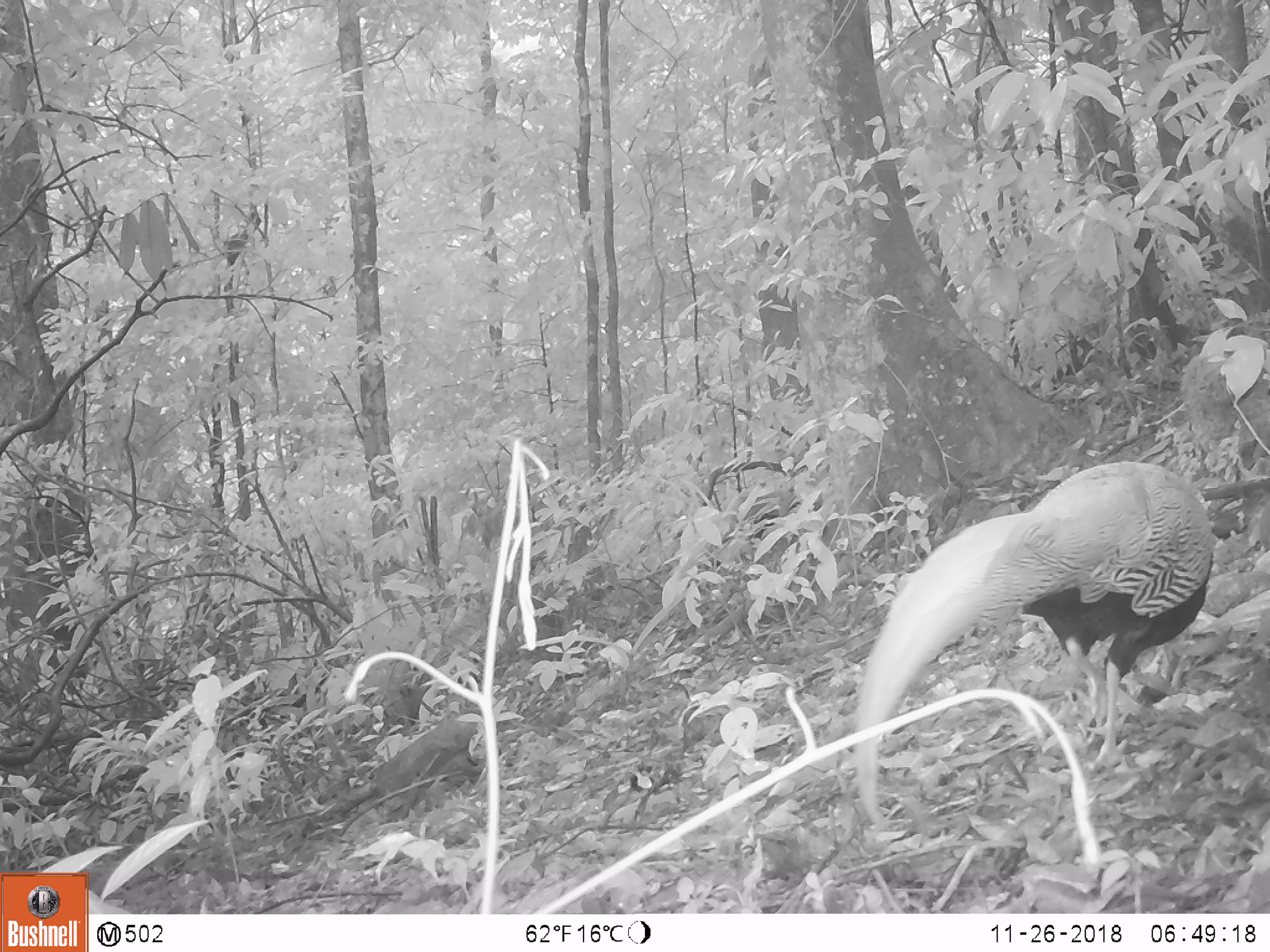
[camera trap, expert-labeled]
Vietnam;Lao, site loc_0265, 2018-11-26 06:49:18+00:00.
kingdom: Animalia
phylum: Chordata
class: Aves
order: Galliformes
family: Phasianidae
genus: Lophura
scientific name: Lophura nycthemera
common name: silver pheasant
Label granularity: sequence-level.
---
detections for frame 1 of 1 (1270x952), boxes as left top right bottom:
silver pheasant: 852 458 1212 825